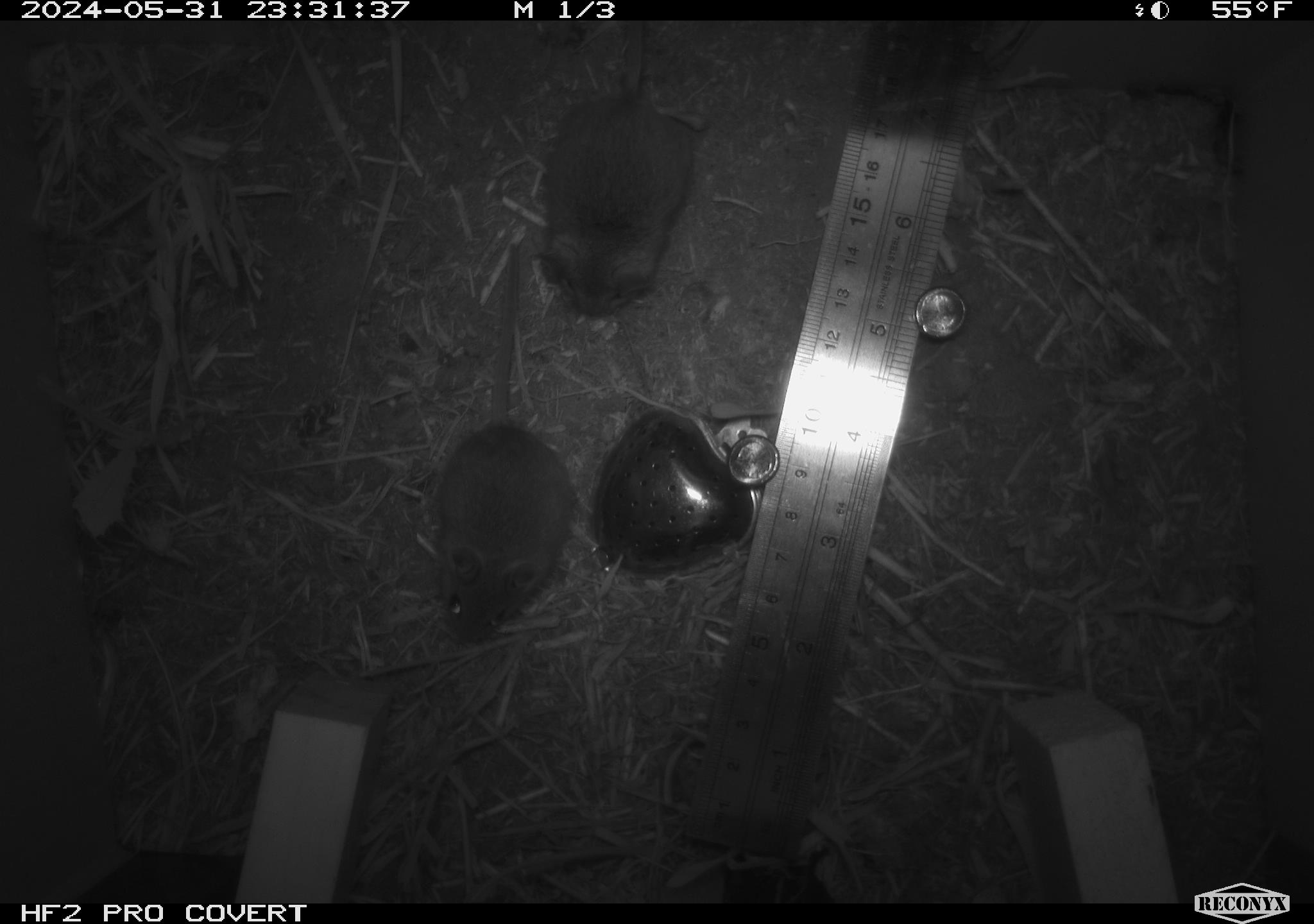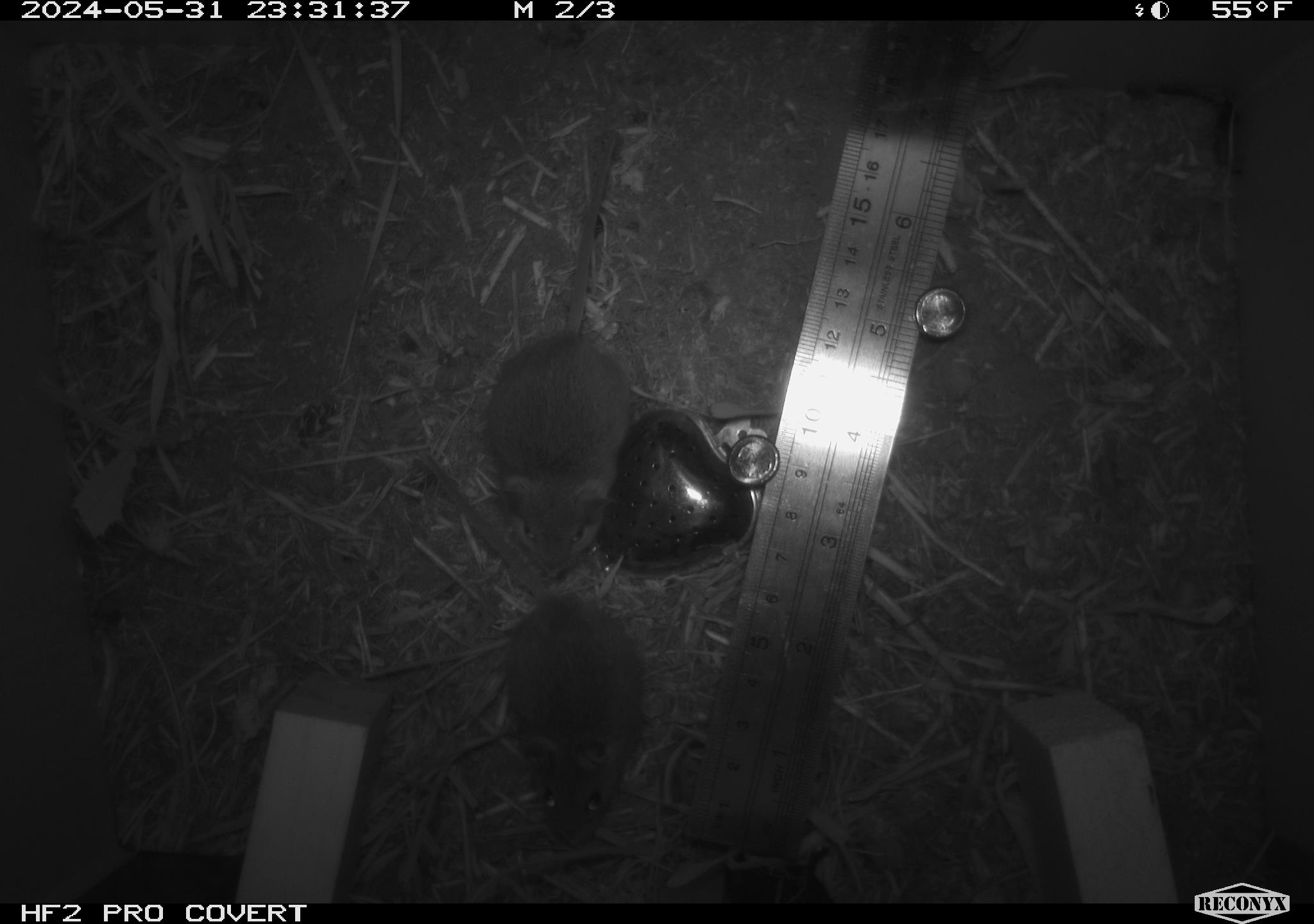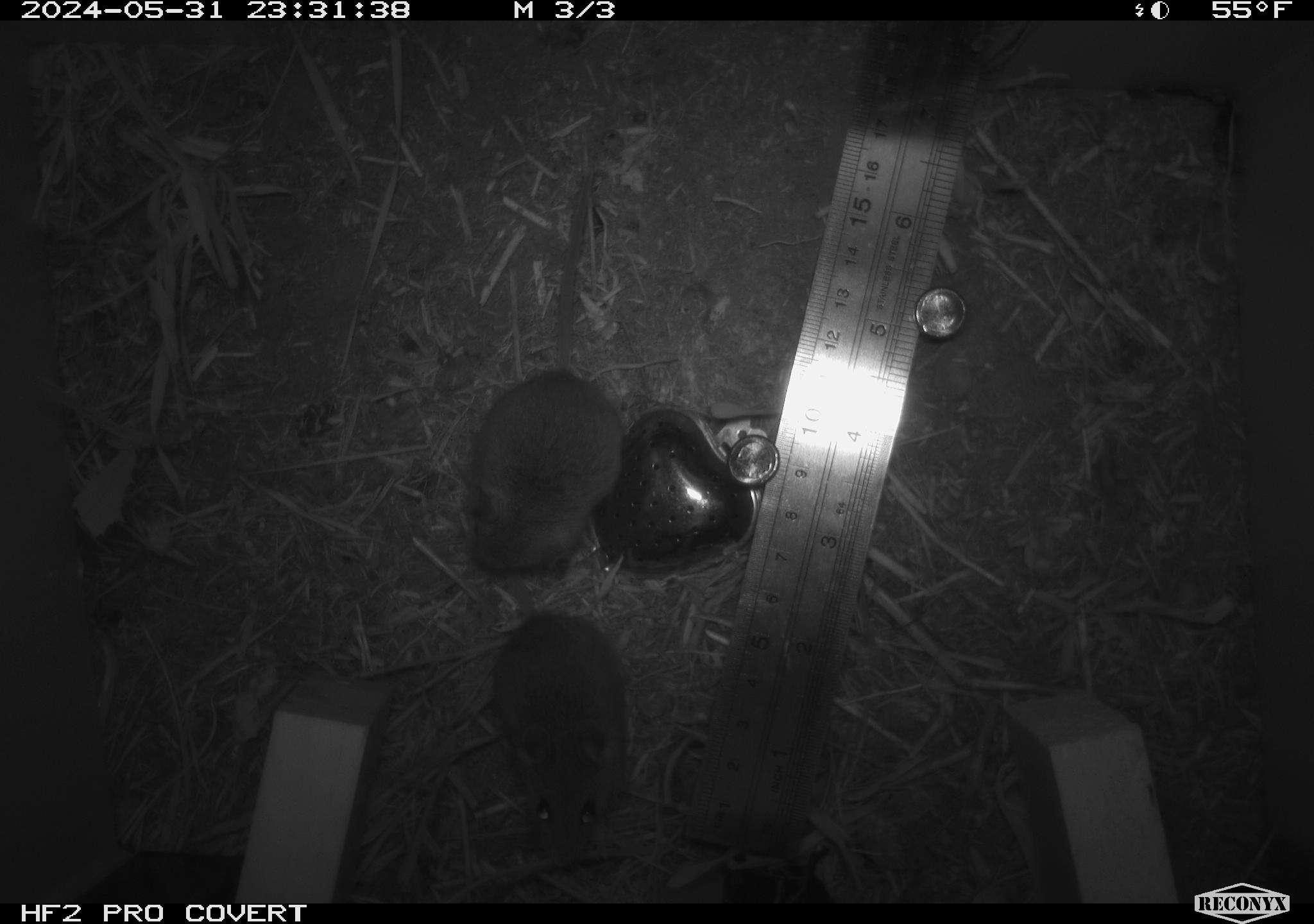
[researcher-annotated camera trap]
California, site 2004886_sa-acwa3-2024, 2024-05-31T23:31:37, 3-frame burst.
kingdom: Animalia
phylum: Chordata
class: Mammalia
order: Rodentia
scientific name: Rodentia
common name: mouse species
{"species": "mouse species (Rodentia)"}